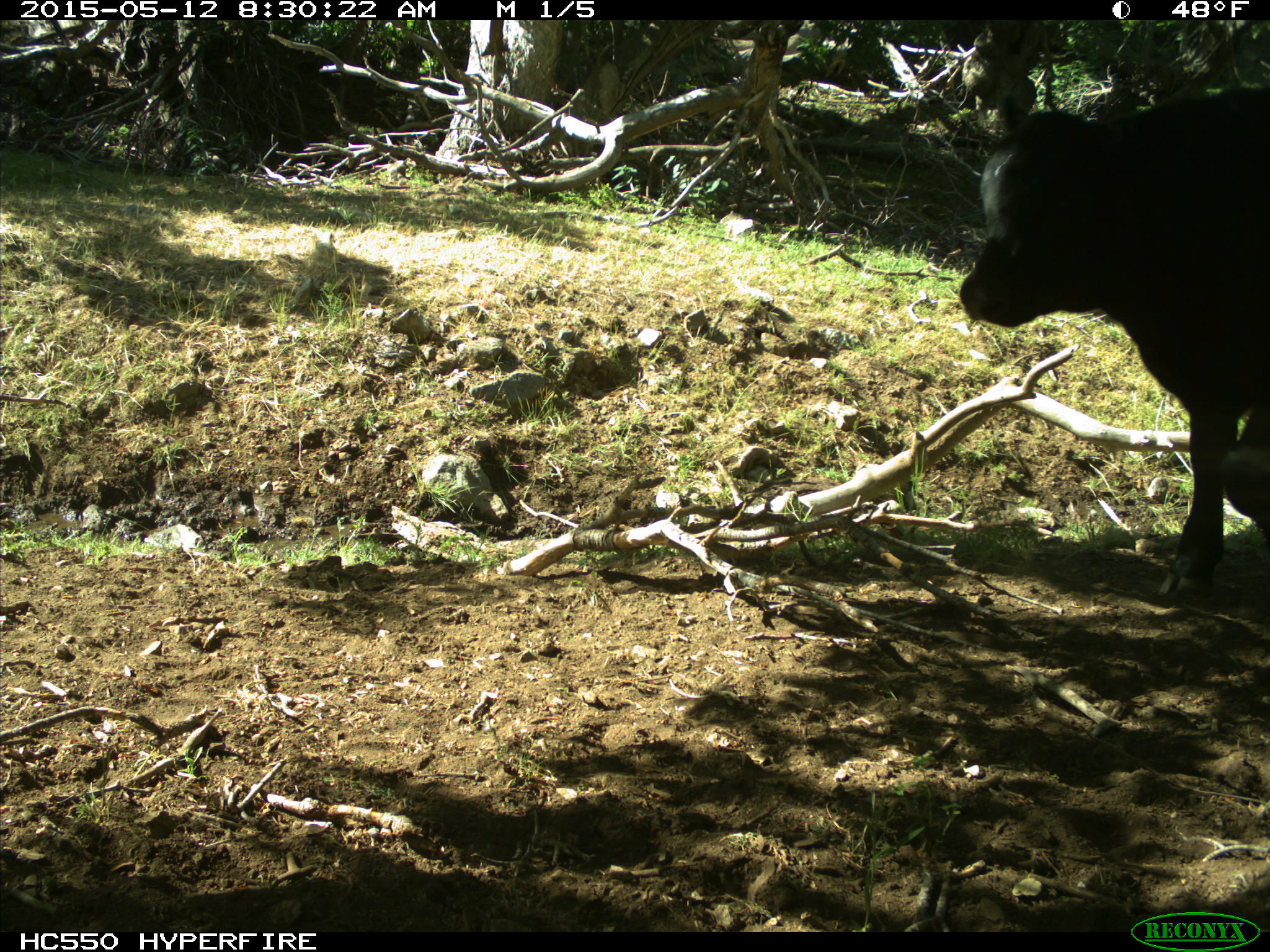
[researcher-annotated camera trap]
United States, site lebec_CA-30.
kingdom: Animalia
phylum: Chordata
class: Mammalia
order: Artiodactyla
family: Bovidae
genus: Bos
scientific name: Bos taurus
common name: domestic cow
Bos taurus (domestic cow).